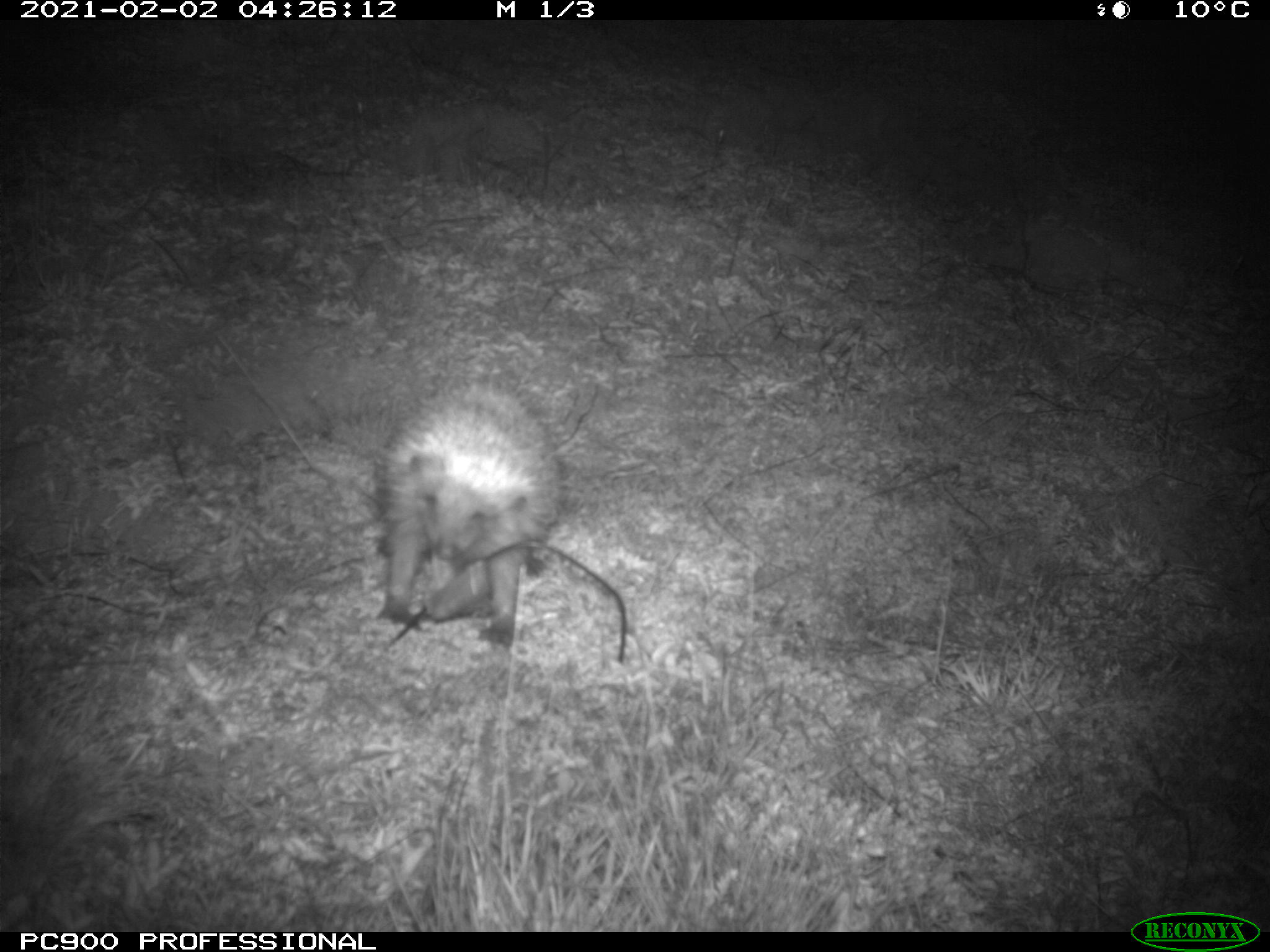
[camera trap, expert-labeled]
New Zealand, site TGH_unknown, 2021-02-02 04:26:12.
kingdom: Animalia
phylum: Chordata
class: Mammalia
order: Eulipotyphla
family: Erinaceidae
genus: Erinaceus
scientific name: Erinaceus europaeus europaeus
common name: european hedgehog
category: hedgehog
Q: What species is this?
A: Hedgehog (european hedgehog) (Erinaceus europaeus europaeus).